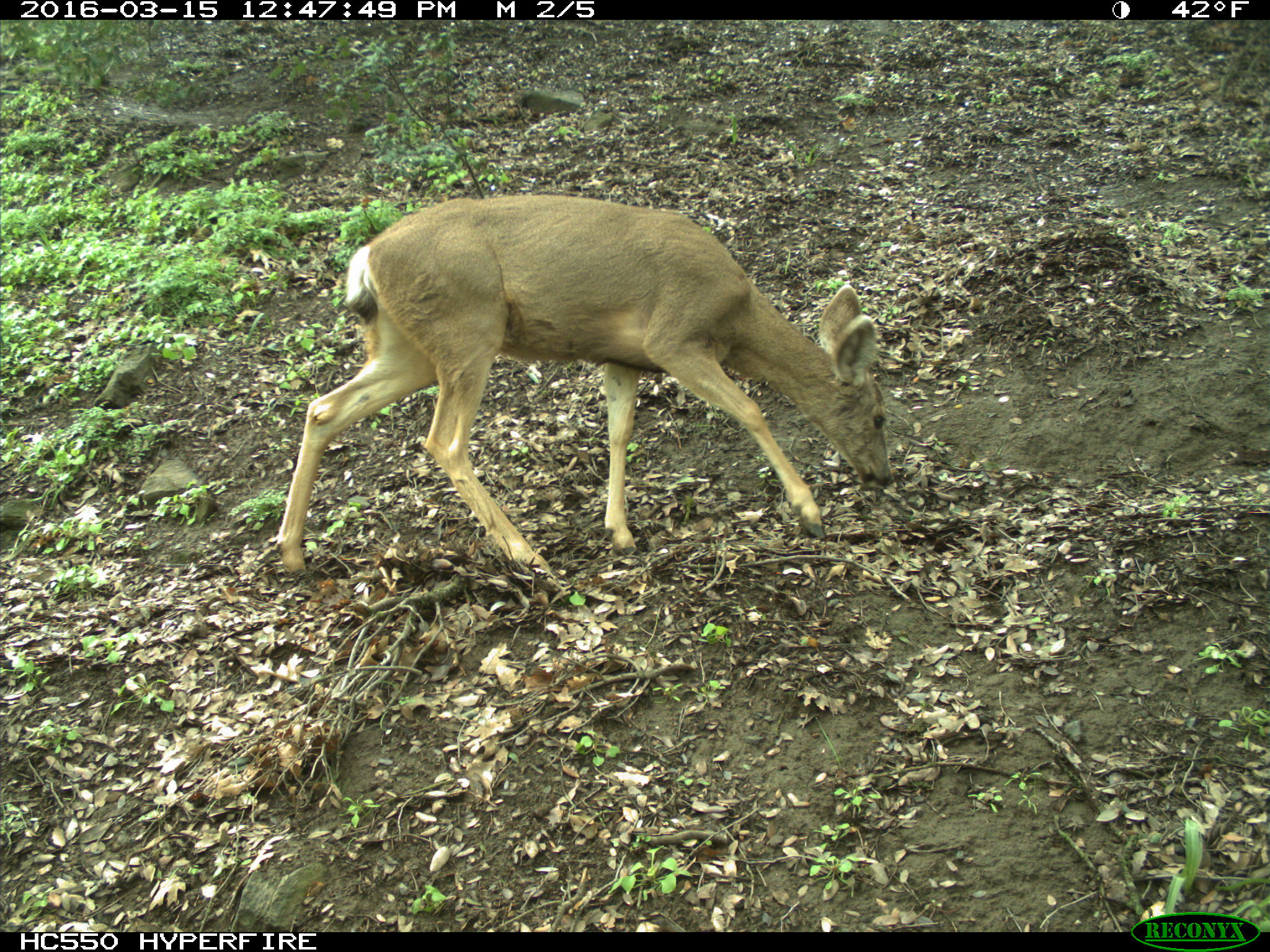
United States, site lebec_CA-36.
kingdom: Animalia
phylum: Chordata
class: Mammalia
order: Artiodactyla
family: Cervidae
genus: Odocoileus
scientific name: Odocoileus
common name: deer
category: unidentified deer